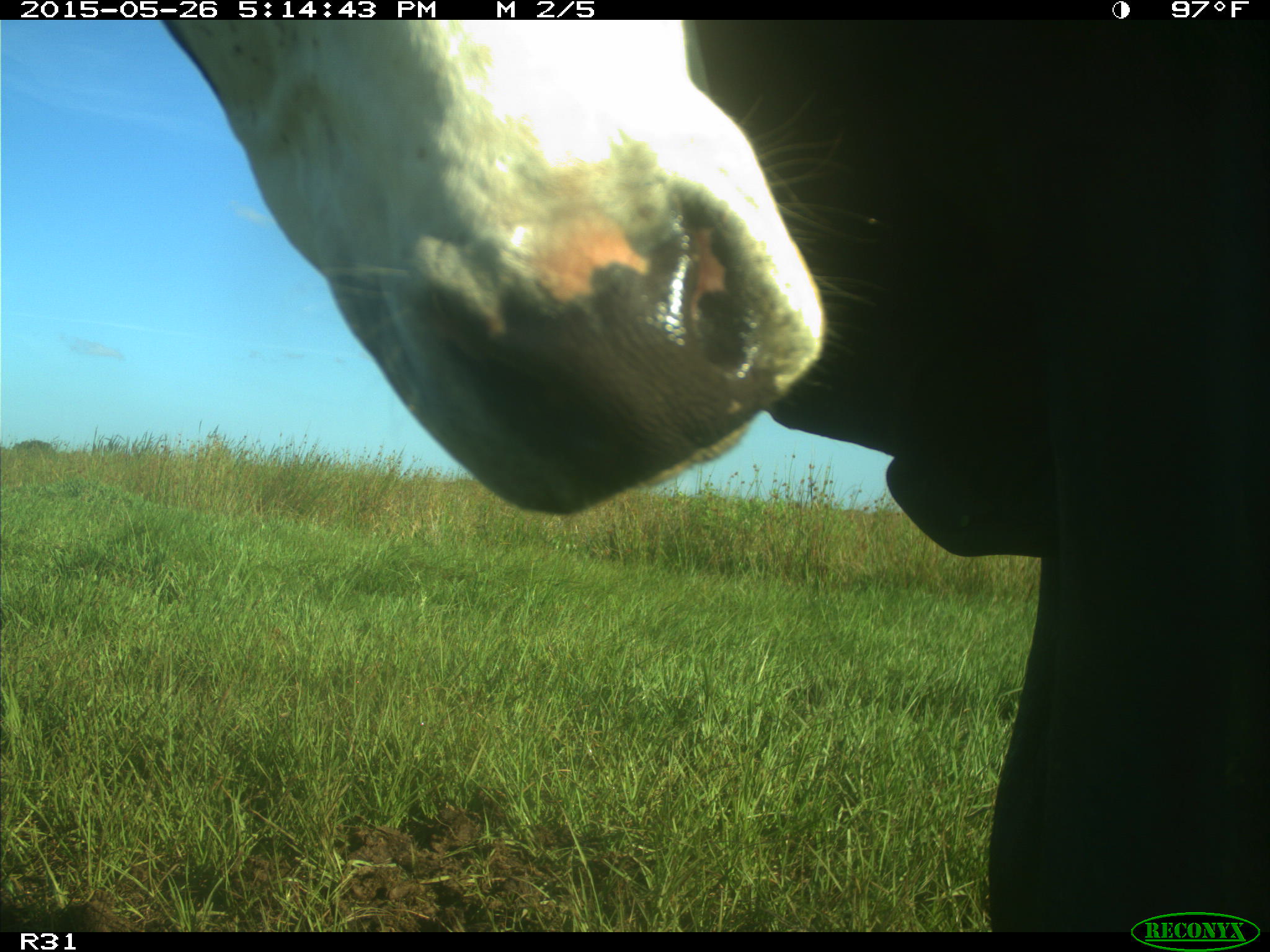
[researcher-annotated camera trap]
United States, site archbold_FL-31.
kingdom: Animalia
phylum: Chordata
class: Mammalia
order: Artiodactyla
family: Bovidae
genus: Bos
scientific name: Bos taurus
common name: domestic cow